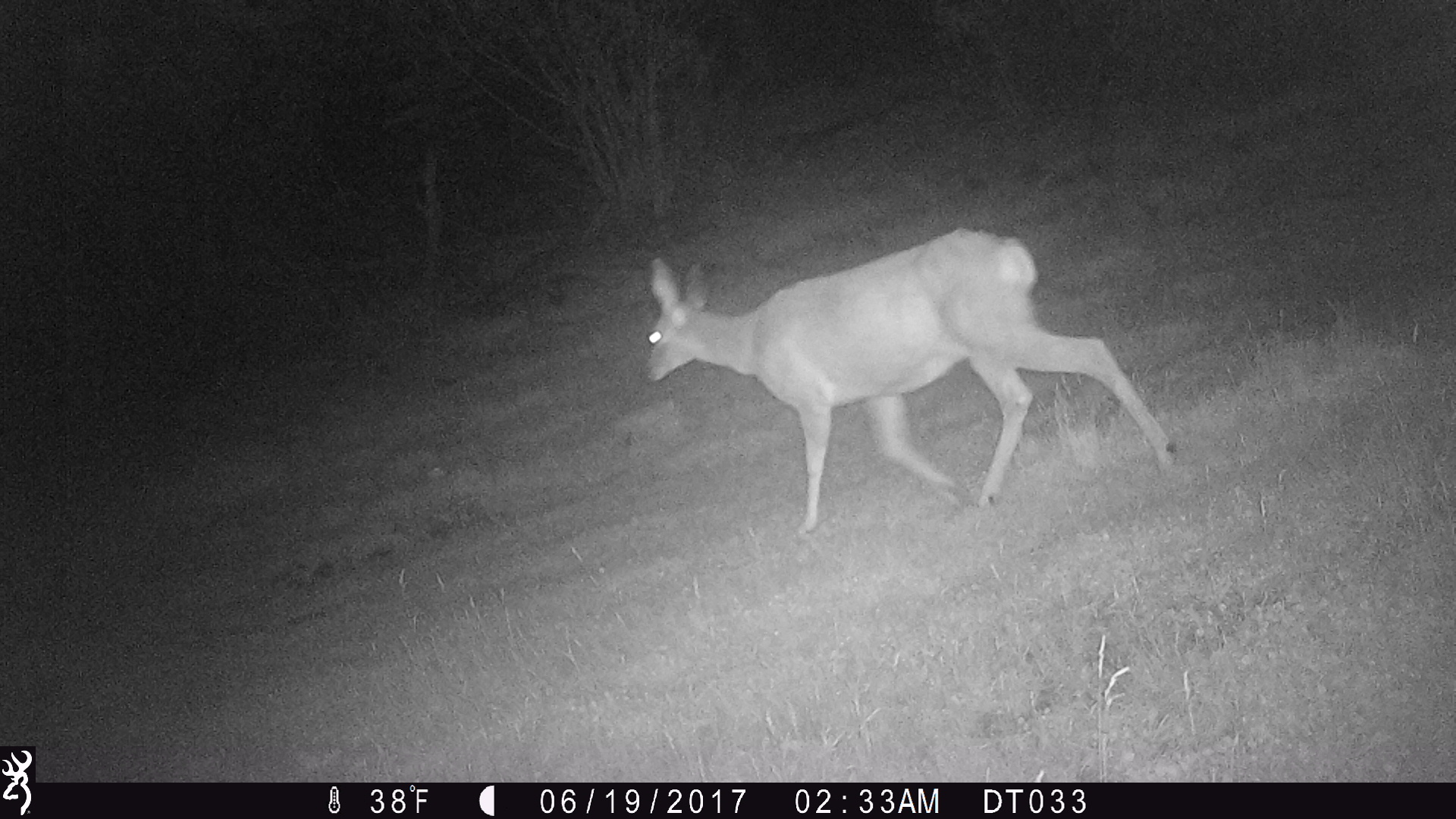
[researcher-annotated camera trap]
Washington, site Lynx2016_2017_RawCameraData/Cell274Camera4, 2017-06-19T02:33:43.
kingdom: Animalia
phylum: Chordata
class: Mammalia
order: Artiodactyla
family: Cervidae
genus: Odocoileus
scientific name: Odocoileus hemionus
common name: mule deer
Odocoileus hemionus (mule deer). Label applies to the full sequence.